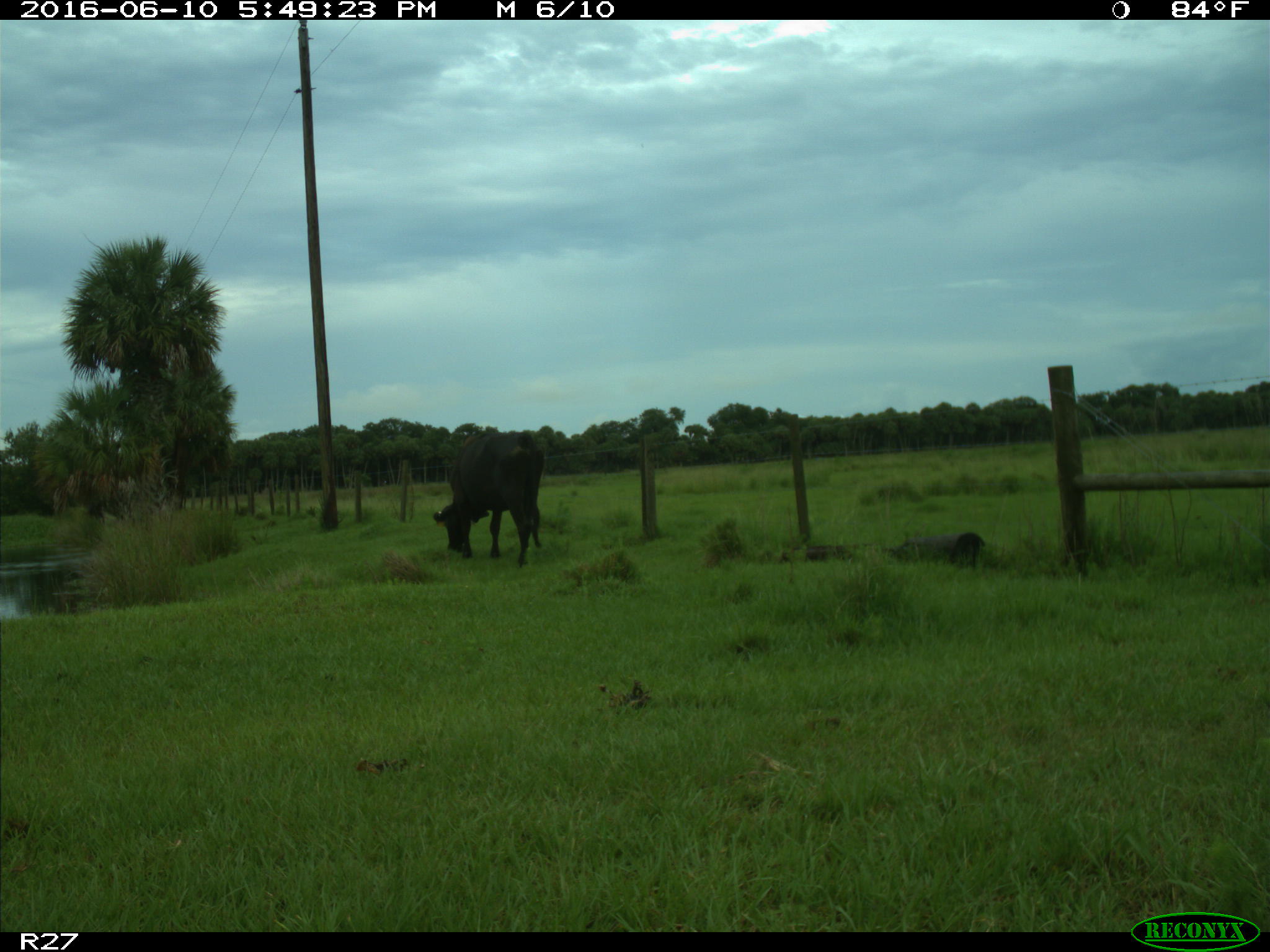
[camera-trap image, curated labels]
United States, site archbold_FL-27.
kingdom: Animalia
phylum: Chordata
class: Mammalia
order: Artiodactyla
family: Bovidae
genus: Bos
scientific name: Bos taurus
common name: domestic cow